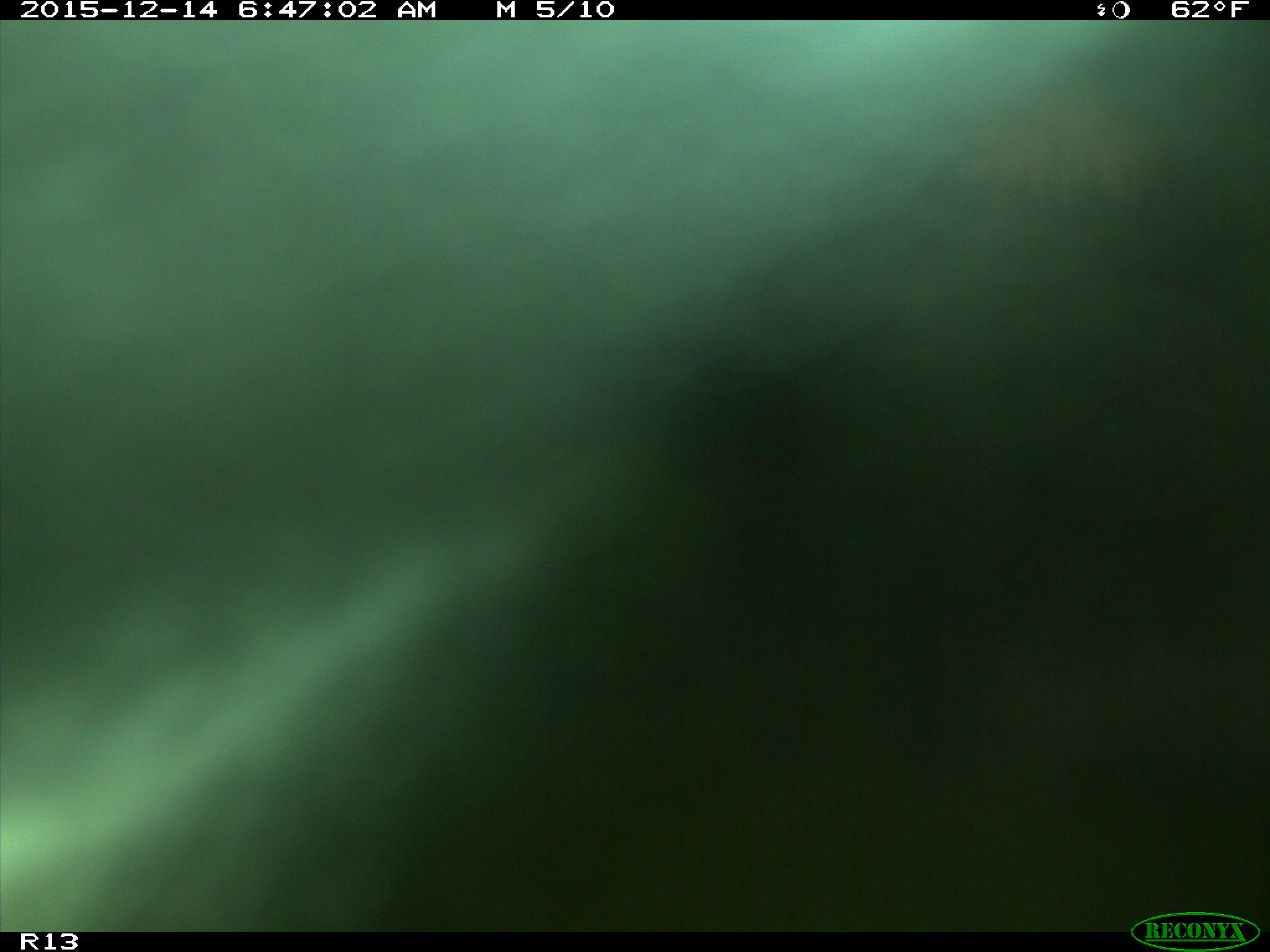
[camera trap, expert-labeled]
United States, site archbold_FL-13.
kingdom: Animalia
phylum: Chordata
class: Mammalia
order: Artiodactyla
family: Bovidae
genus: Bos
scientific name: Bos taurus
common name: domestic cow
Bos taurus (domestic cow).